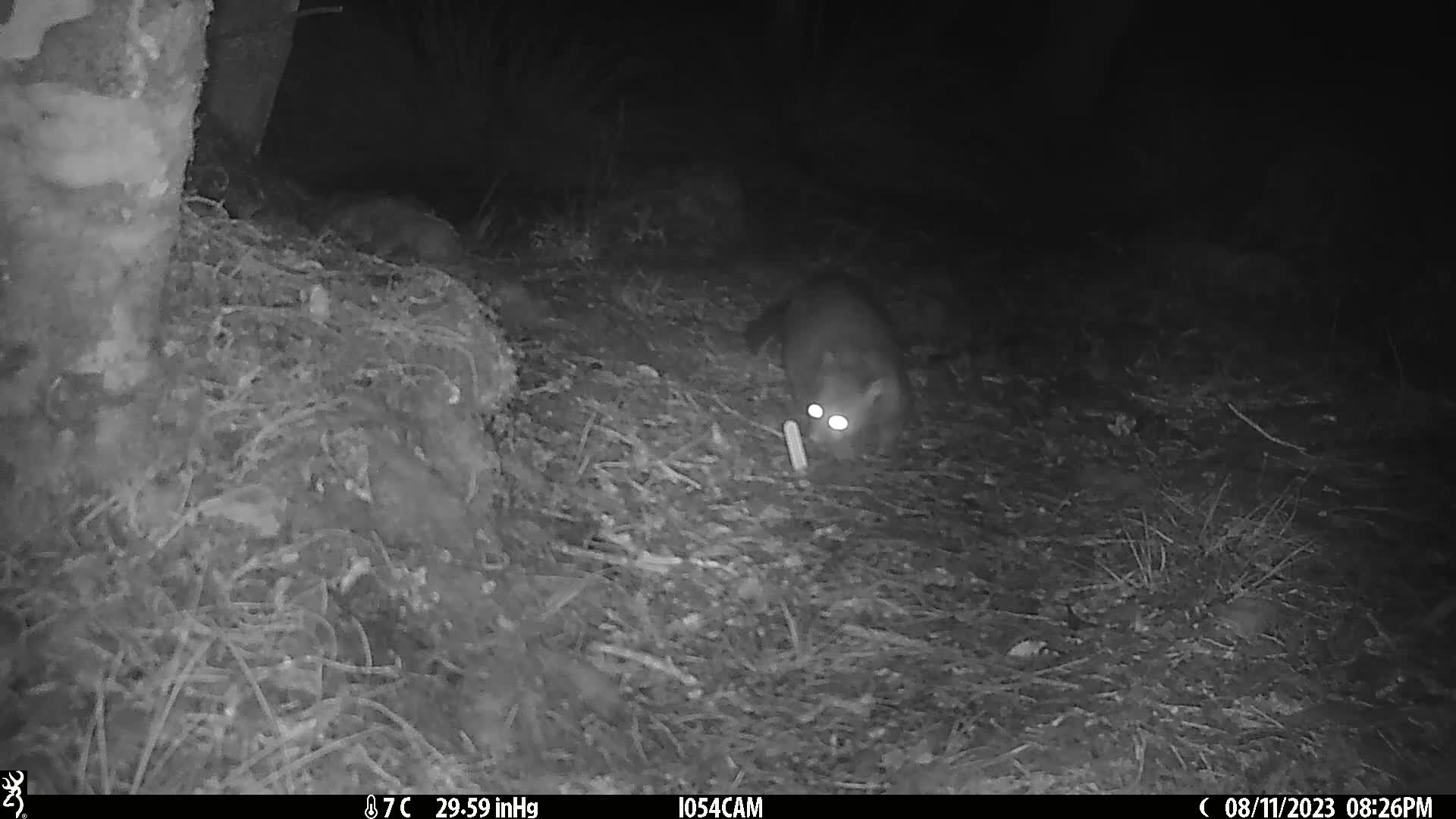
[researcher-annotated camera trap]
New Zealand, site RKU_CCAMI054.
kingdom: Animalia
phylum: Chordata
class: Mammalia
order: Diprotodontia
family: Phalangeridae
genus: Trichosurus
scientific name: Trichosurus vulpecula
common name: common brushtail possum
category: possum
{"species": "possum (common brushtail possum) (Trichosurus vulpecula)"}